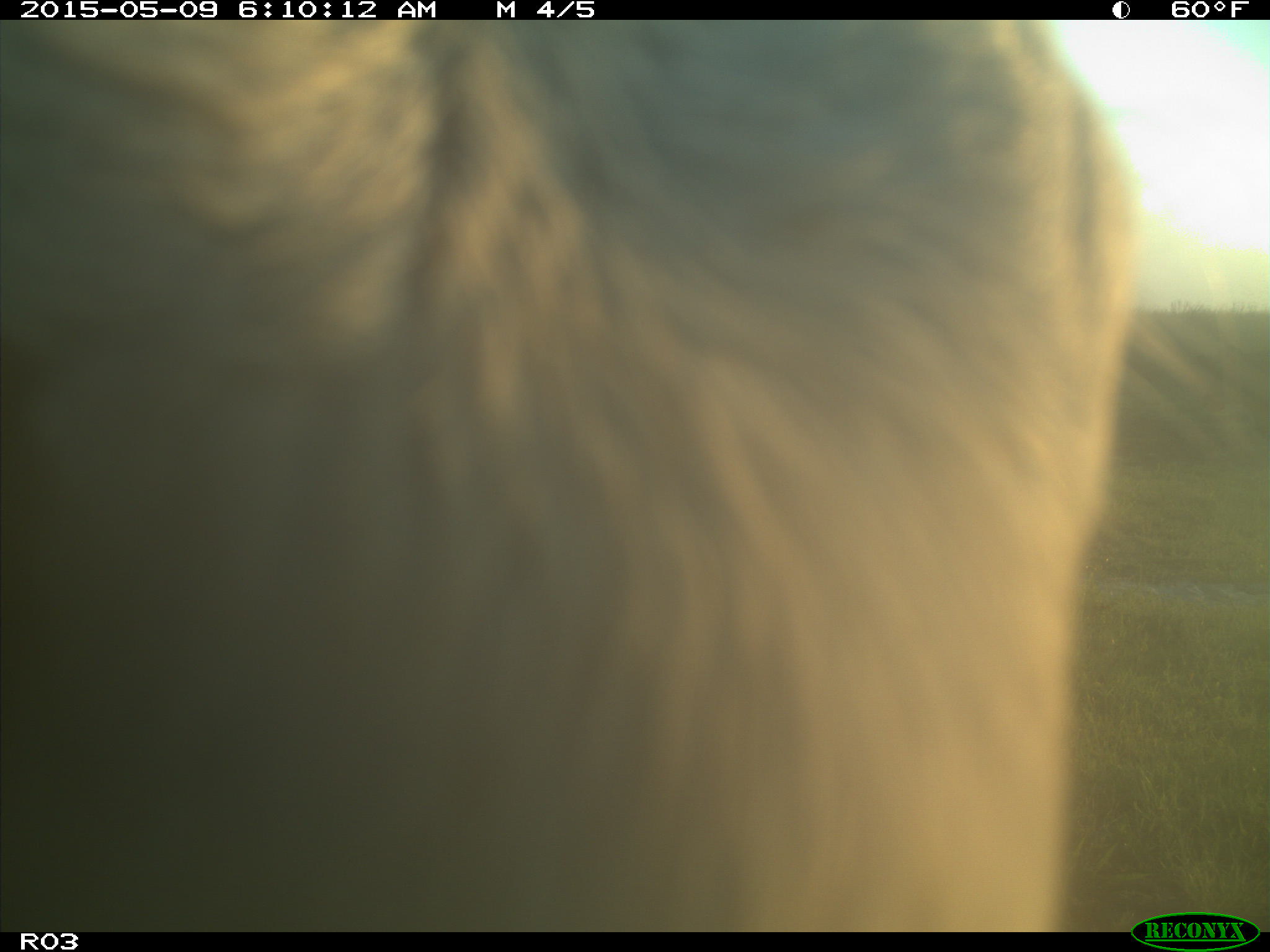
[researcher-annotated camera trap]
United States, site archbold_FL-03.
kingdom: Animalia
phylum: Chordata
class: Mammalia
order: Artiodactyla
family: Bovidae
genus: Bos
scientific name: Bos taurus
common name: domestic cow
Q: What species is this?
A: Bos taurus (domestic cow).